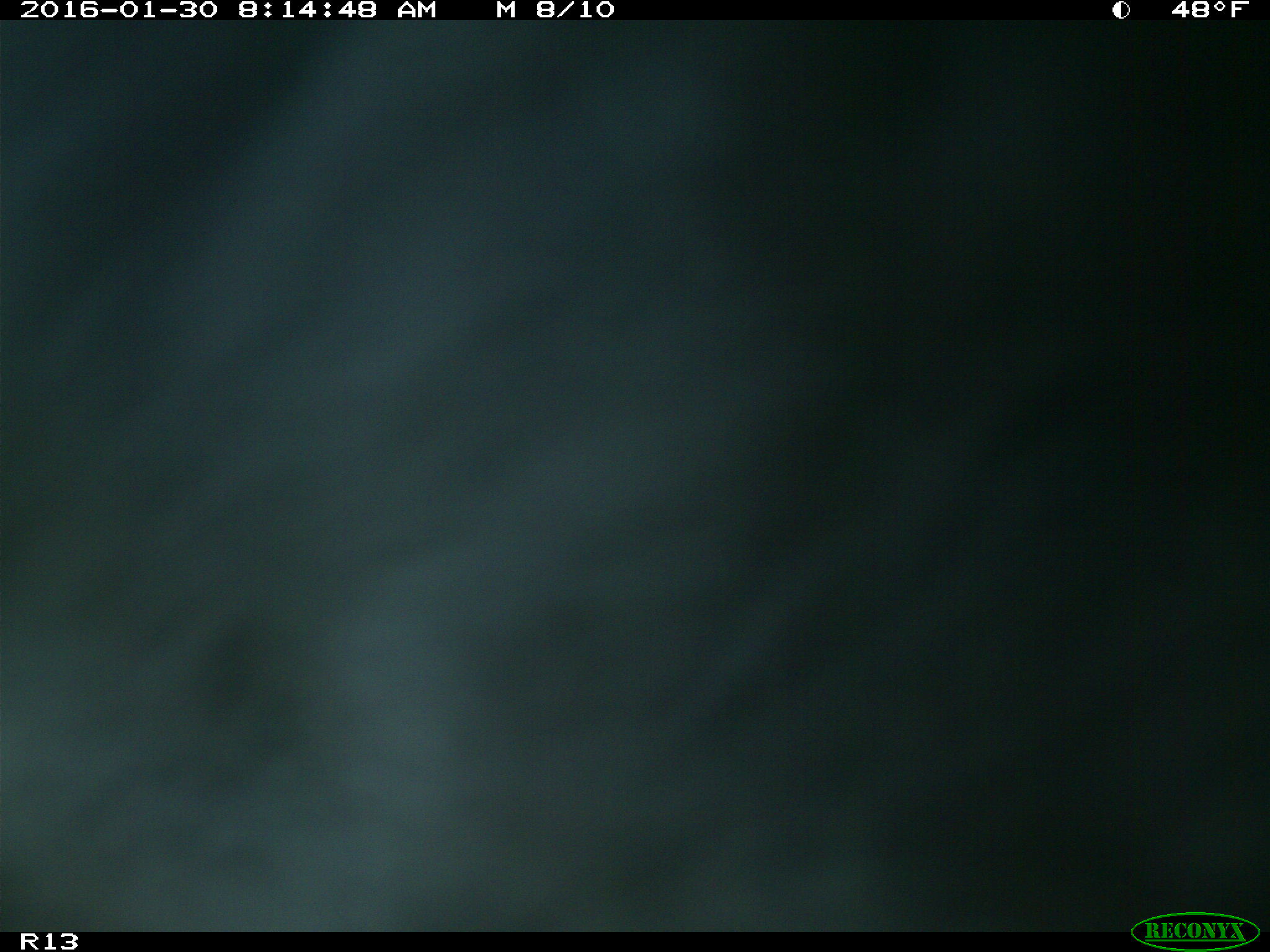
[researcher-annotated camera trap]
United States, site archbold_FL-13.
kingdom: Animalia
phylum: Chordata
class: Mammalia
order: Artiodactyla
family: Bovidae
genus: Bos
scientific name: Bos taurus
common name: domestic cow